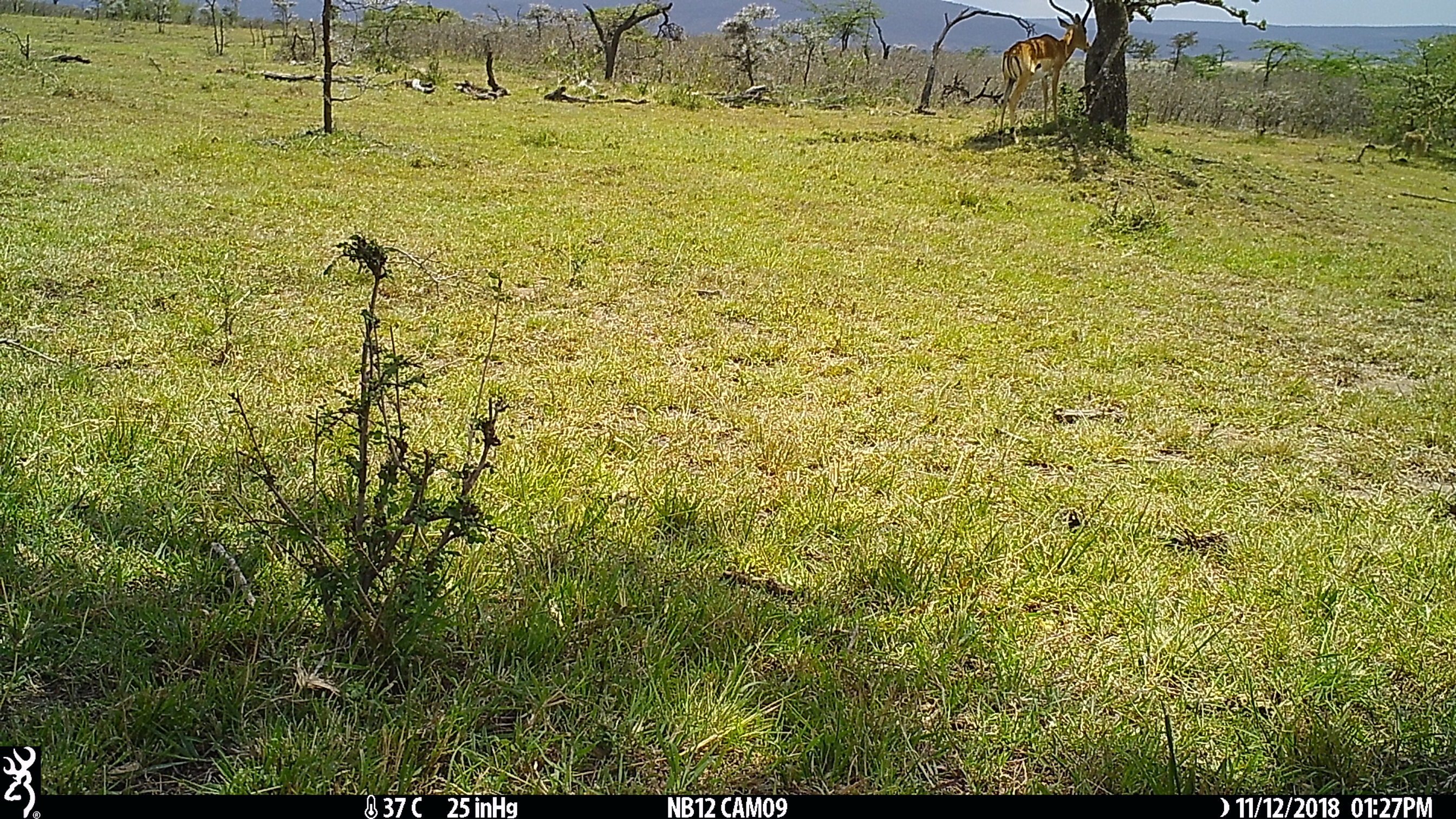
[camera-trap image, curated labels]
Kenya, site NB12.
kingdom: Animalia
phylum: Chordata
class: Mammalia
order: Artiodactyla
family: Bovidae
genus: Aepyceros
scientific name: Aepyceros melampus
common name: impala